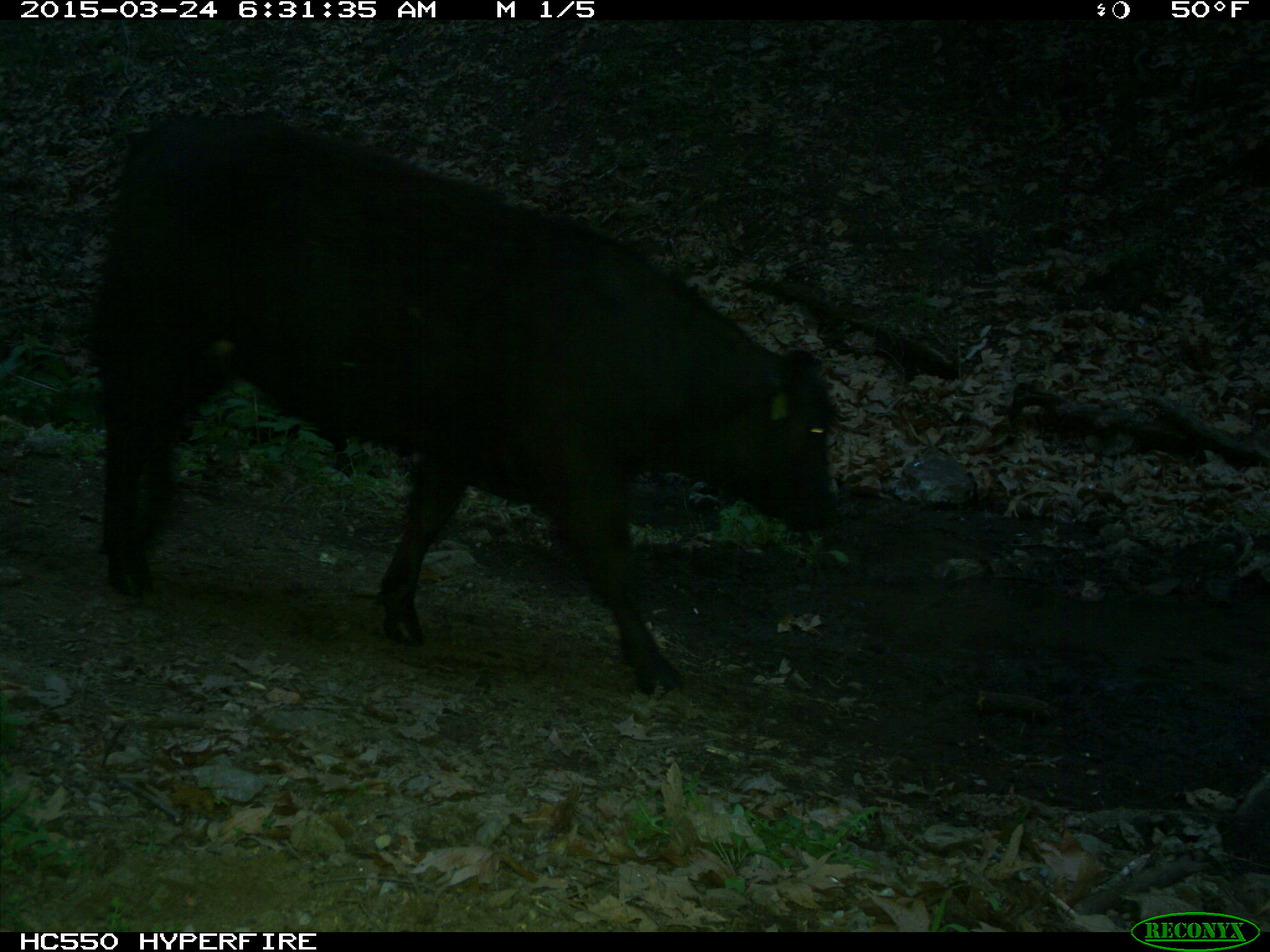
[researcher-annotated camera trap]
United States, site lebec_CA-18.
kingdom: Animalia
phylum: Chordata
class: Mammalia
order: Artiodactyla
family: Bovidae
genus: Bos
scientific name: Bos taurus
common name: domestic cow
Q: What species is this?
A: Bos taurus (domestic cow).